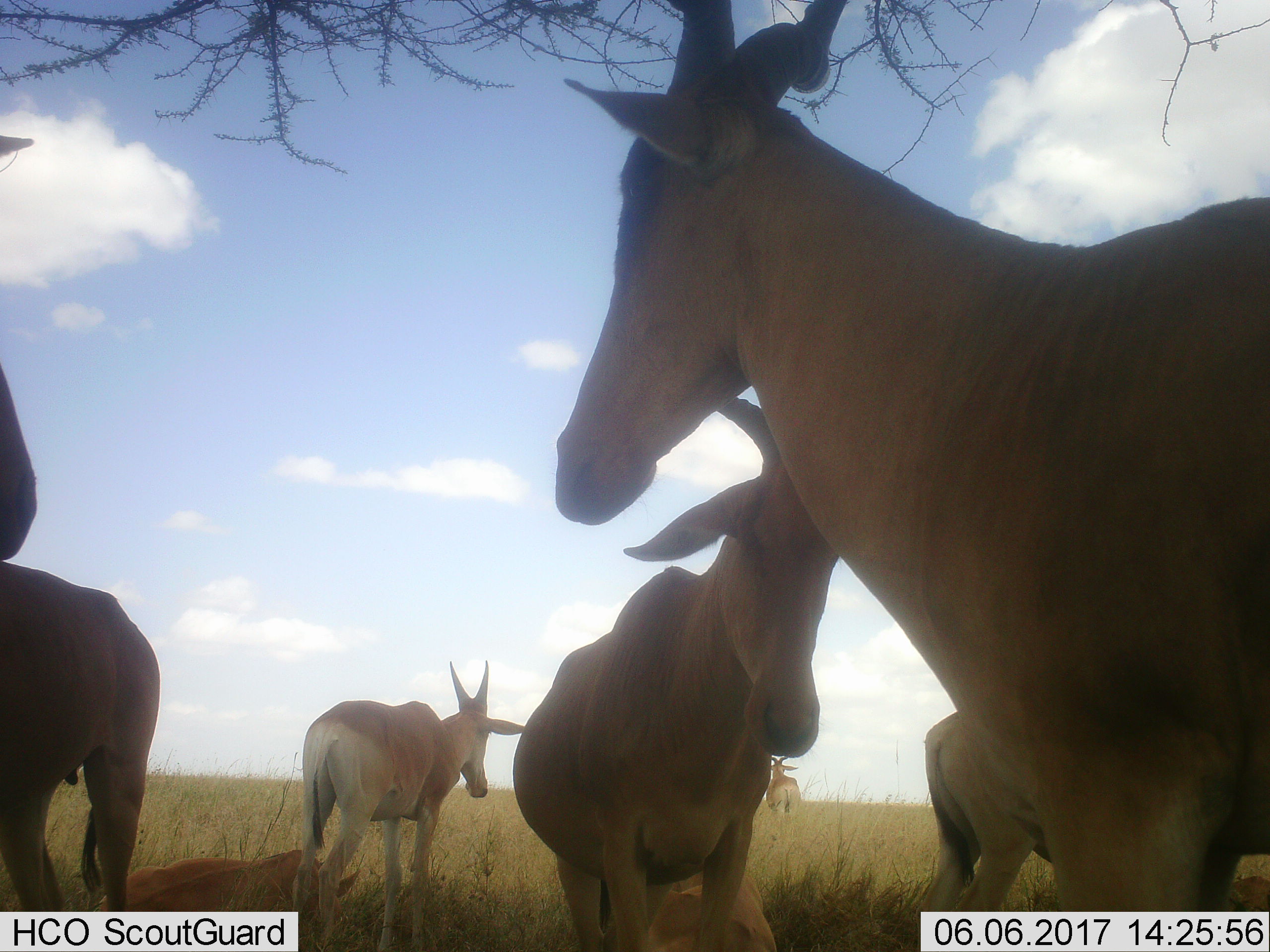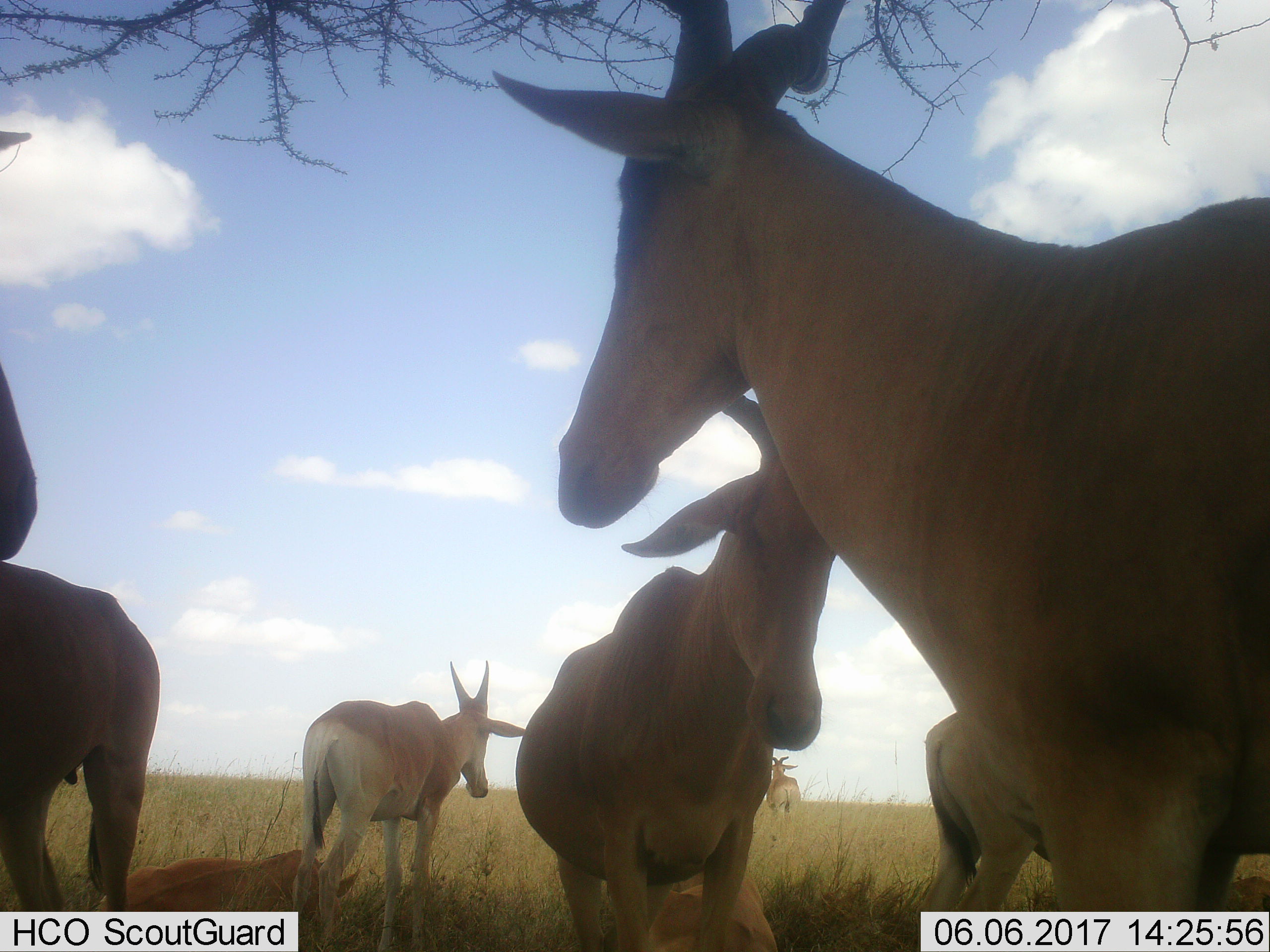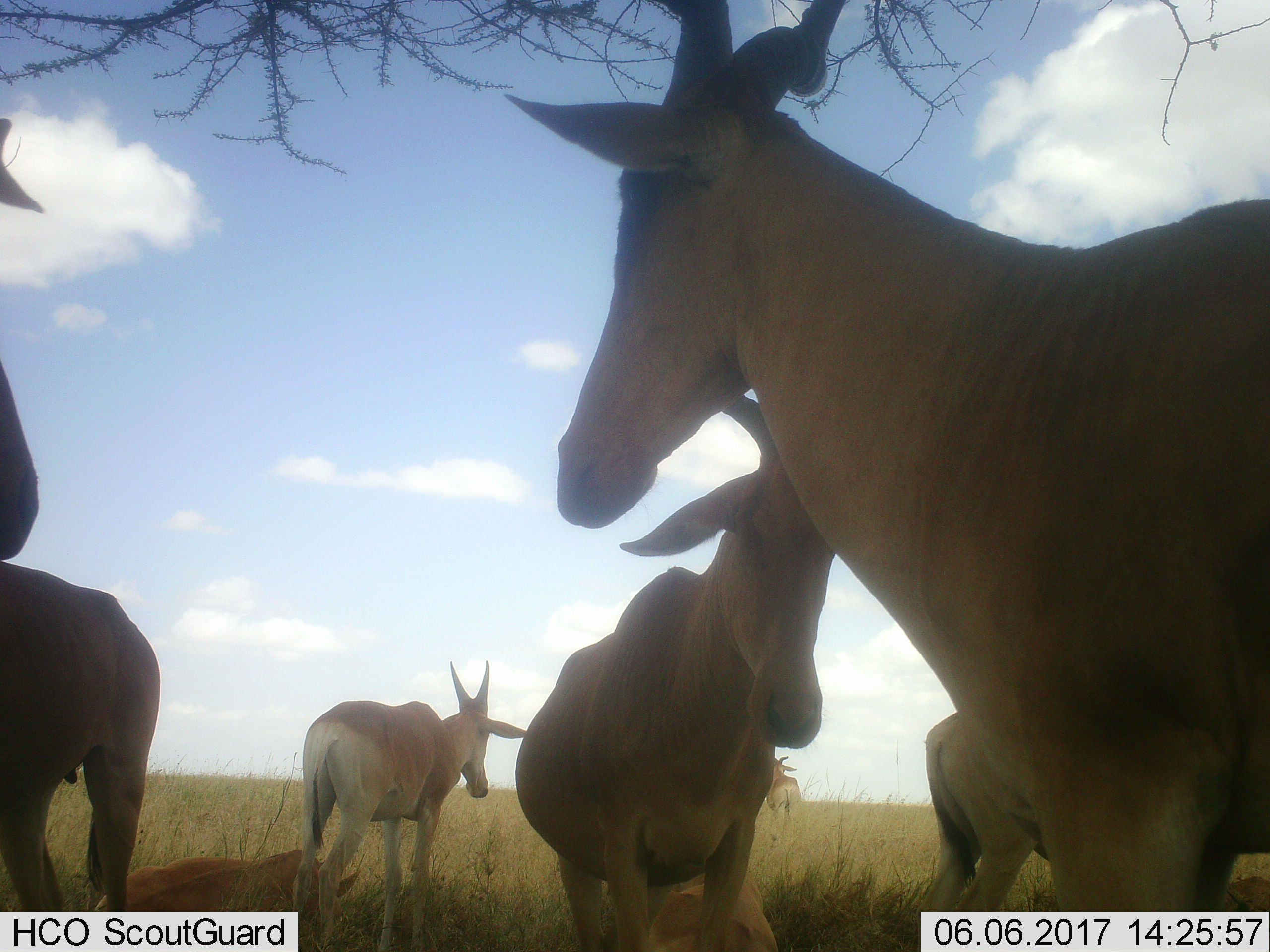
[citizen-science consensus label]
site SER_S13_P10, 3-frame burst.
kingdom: Animalia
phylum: Chordata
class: Mammalia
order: Artiodactyla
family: Bovidae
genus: Alcelaphus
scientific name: Alcelaphus buselaphus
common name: hartebeest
Hartebeest (Alcelaphus buselaphus), count 10. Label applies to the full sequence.